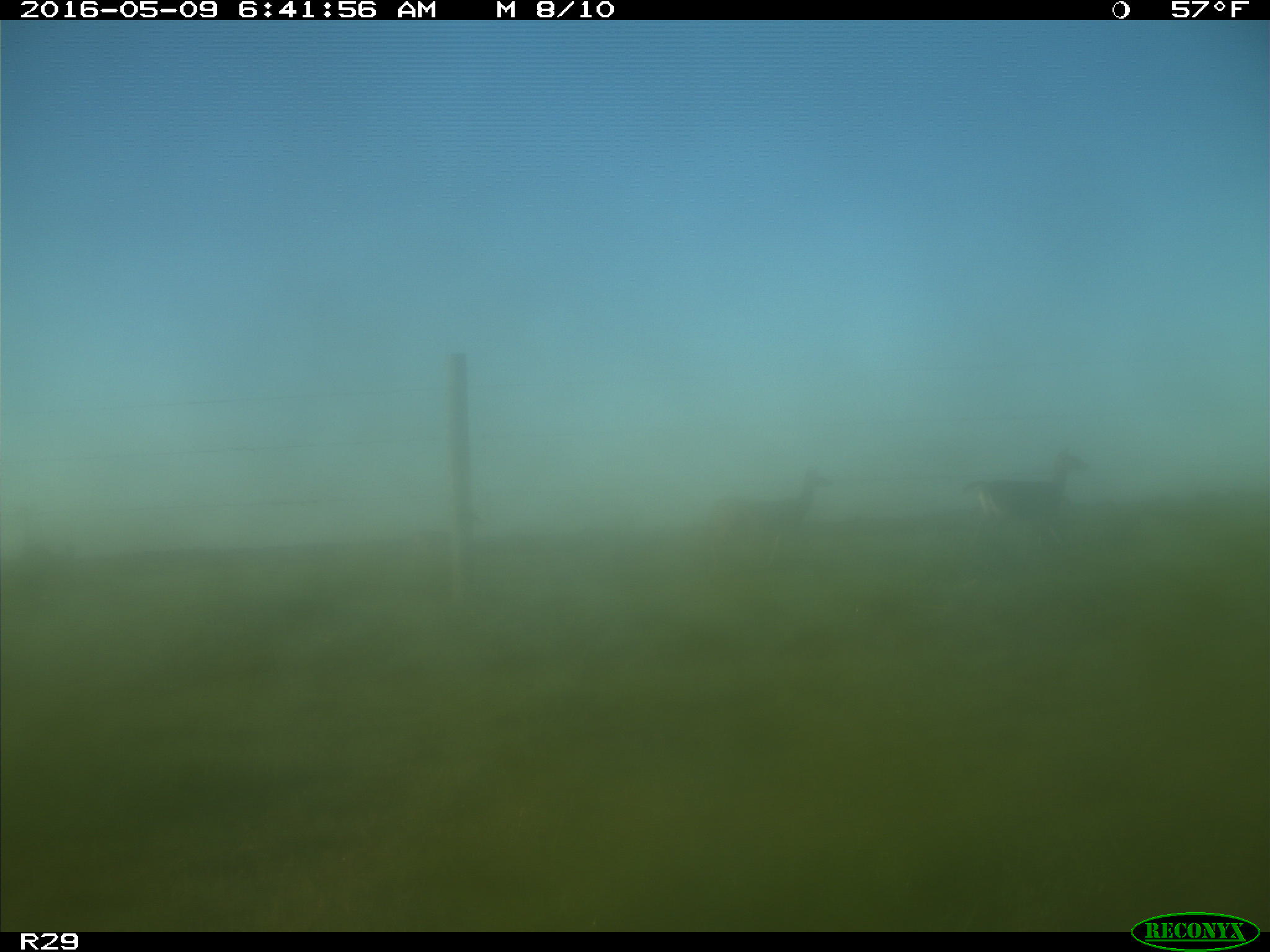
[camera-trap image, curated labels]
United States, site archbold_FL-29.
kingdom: Animalia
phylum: Chordata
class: Mammalia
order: Artiodactyla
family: Cervidae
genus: Odocoileus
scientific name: Odocoileus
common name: deer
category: unidentified deer